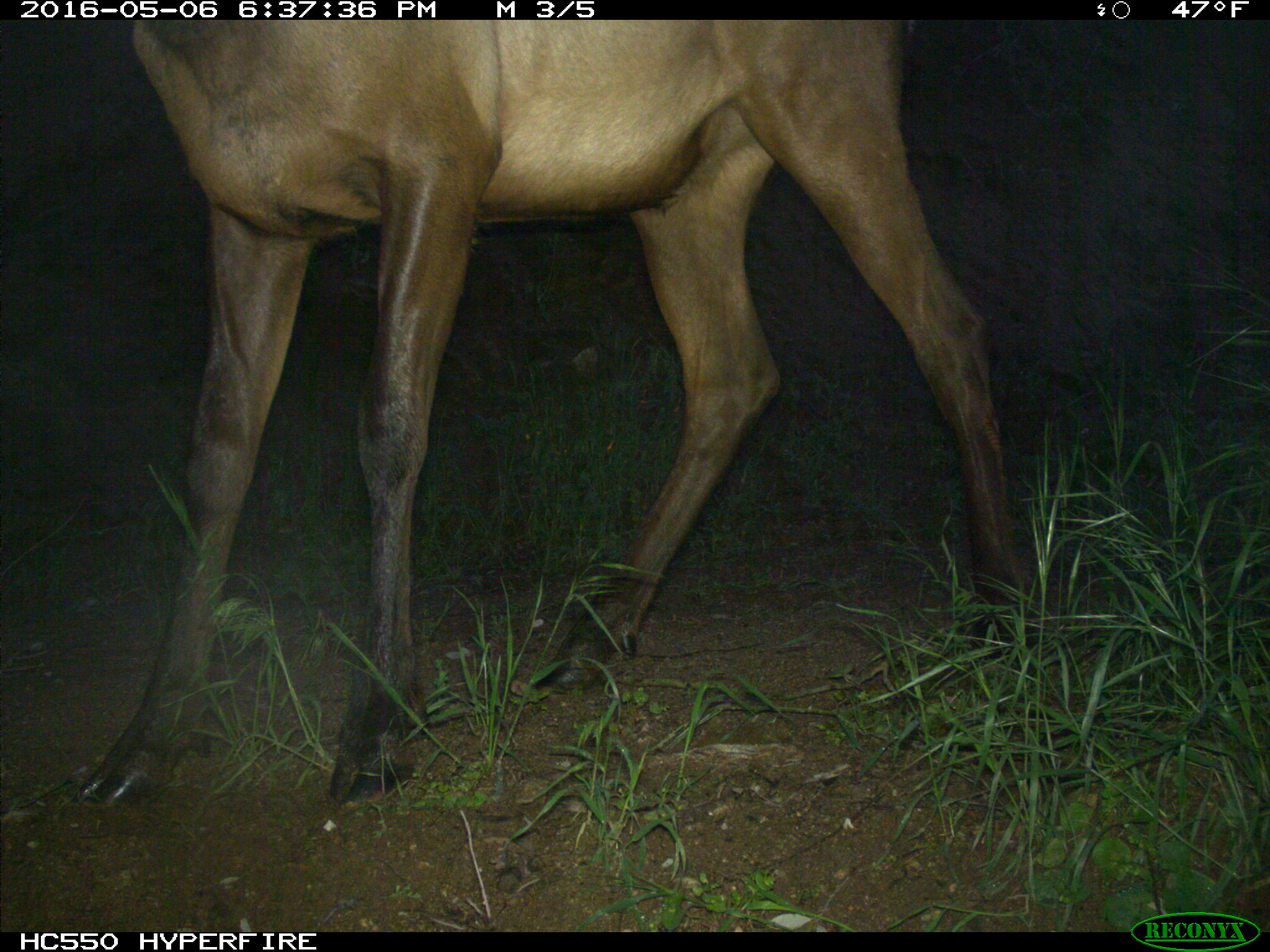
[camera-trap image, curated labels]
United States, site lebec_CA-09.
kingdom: Animalia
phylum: Chordata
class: Mammalia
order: Artiodactyla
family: Cervidae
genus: Cervus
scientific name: Cervus canadensis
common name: elk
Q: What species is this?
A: Cervus canadensis (elk).